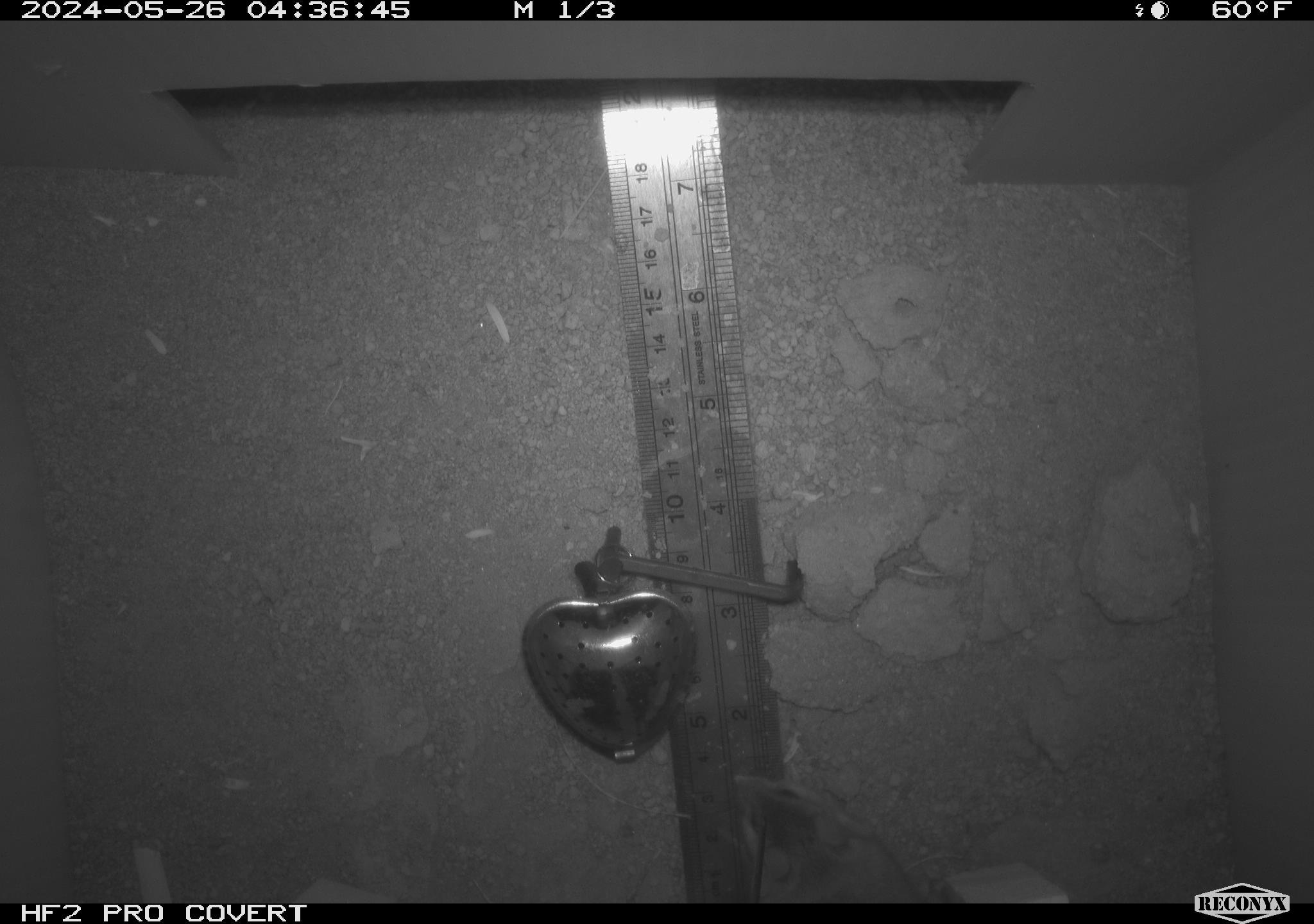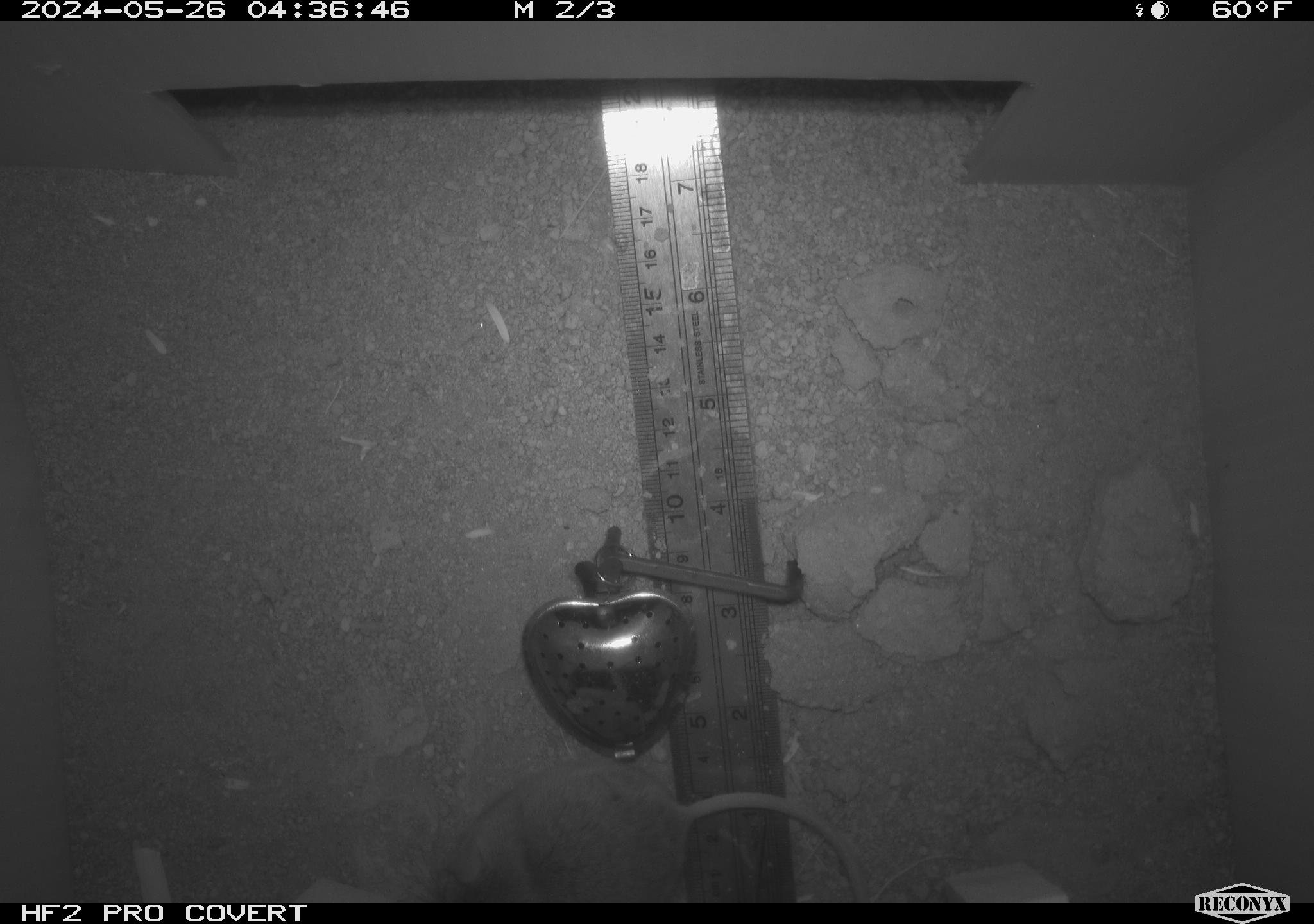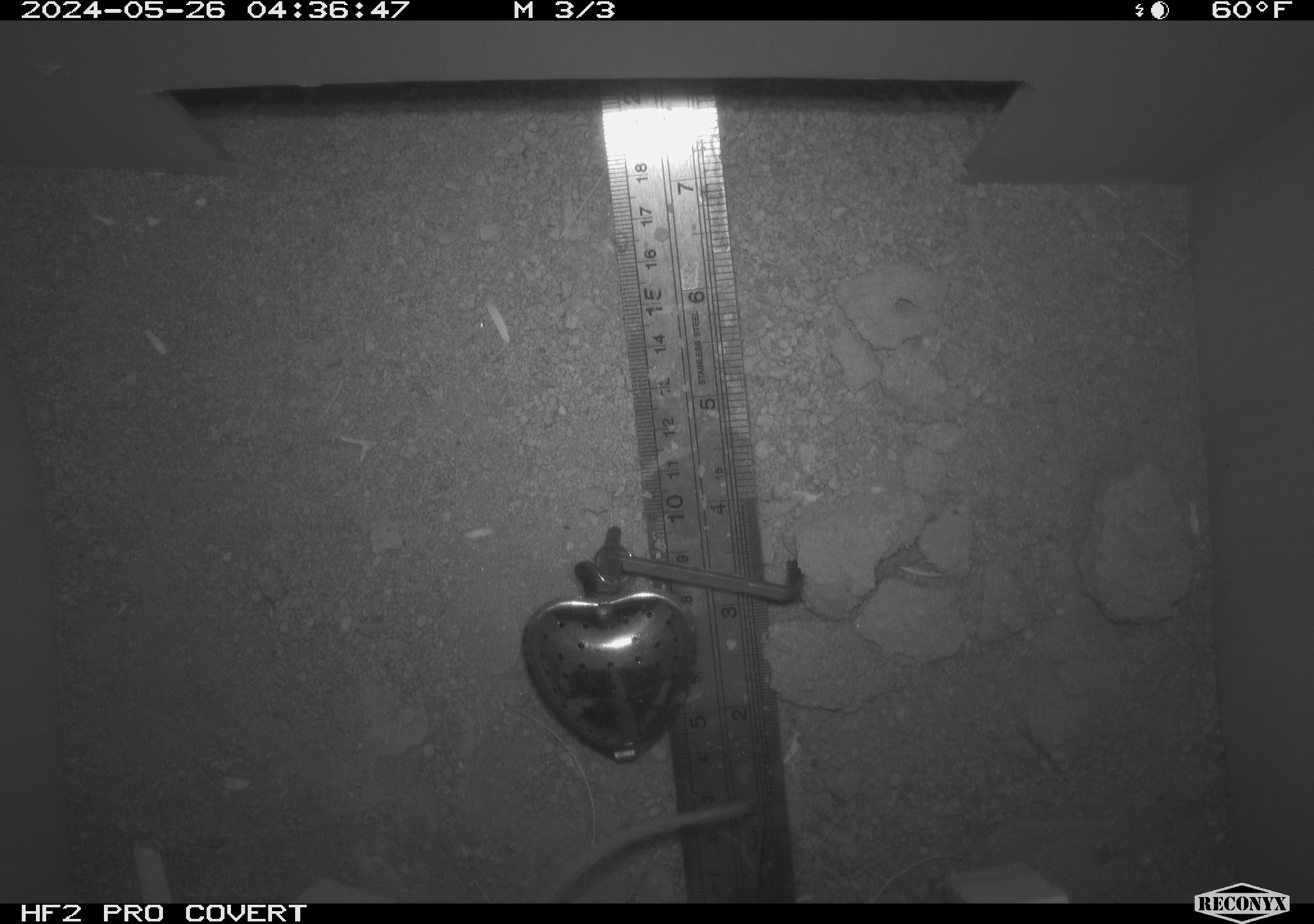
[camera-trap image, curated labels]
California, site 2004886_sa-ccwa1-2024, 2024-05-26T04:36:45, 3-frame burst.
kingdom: Animalia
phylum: Chordata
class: Mammalia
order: Rodentia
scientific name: Rodentia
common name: mouse species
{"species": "mouse species (Rodentia)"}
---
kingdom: Animalia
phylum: Chordata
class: Mammalia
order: Rodentia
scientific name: Rodentia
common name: woodrat or rat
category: woodrat or rat species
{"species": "woodrat or rat species (woodrat or rat) (Rodentia)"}